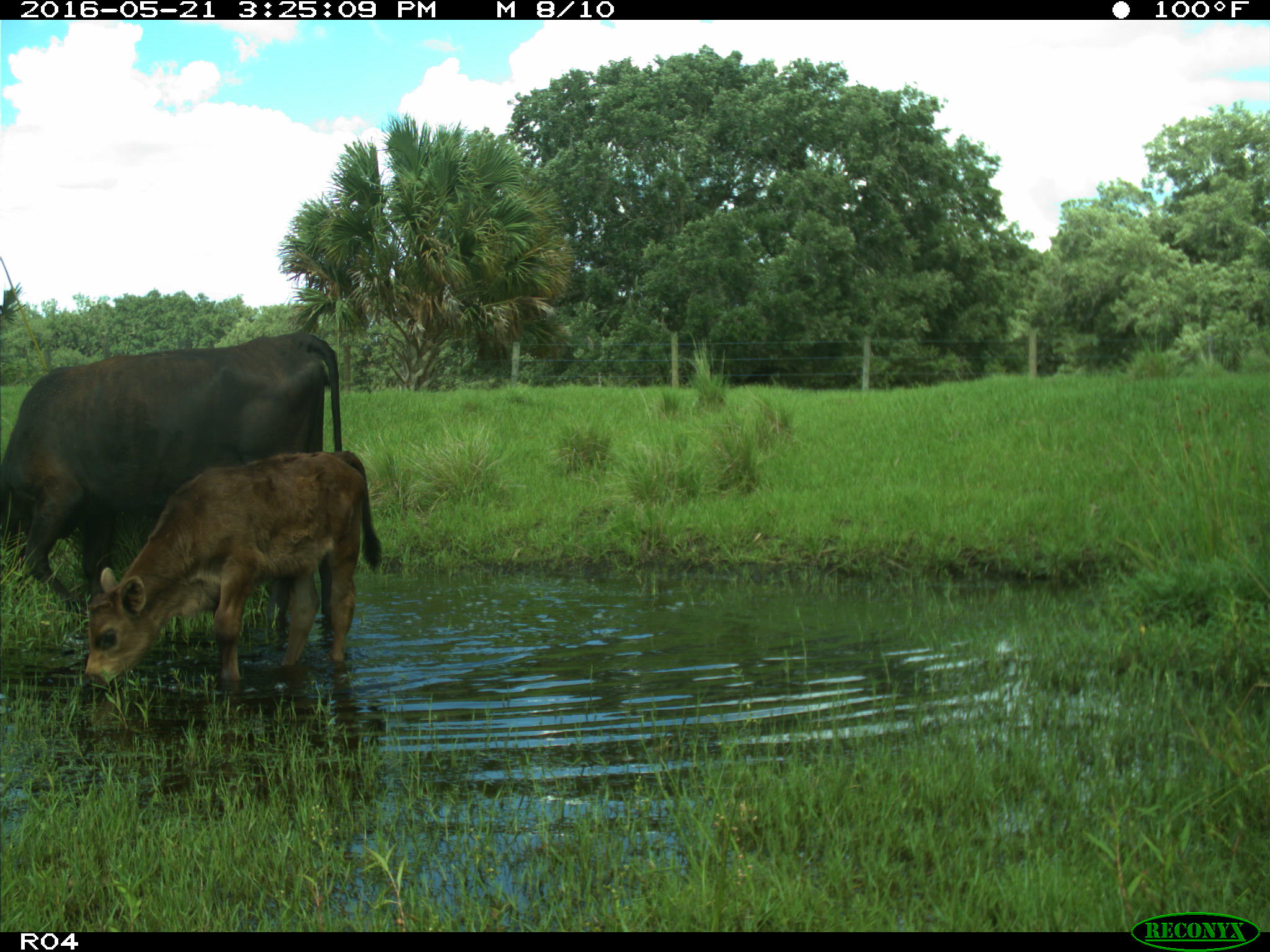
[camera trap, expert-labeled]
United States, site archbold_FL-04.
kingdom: Animalia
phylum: Chordata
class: Mammalia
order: Artiodactyla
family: Bovidae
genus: Bos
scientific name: Bos taurus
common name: domestic cow